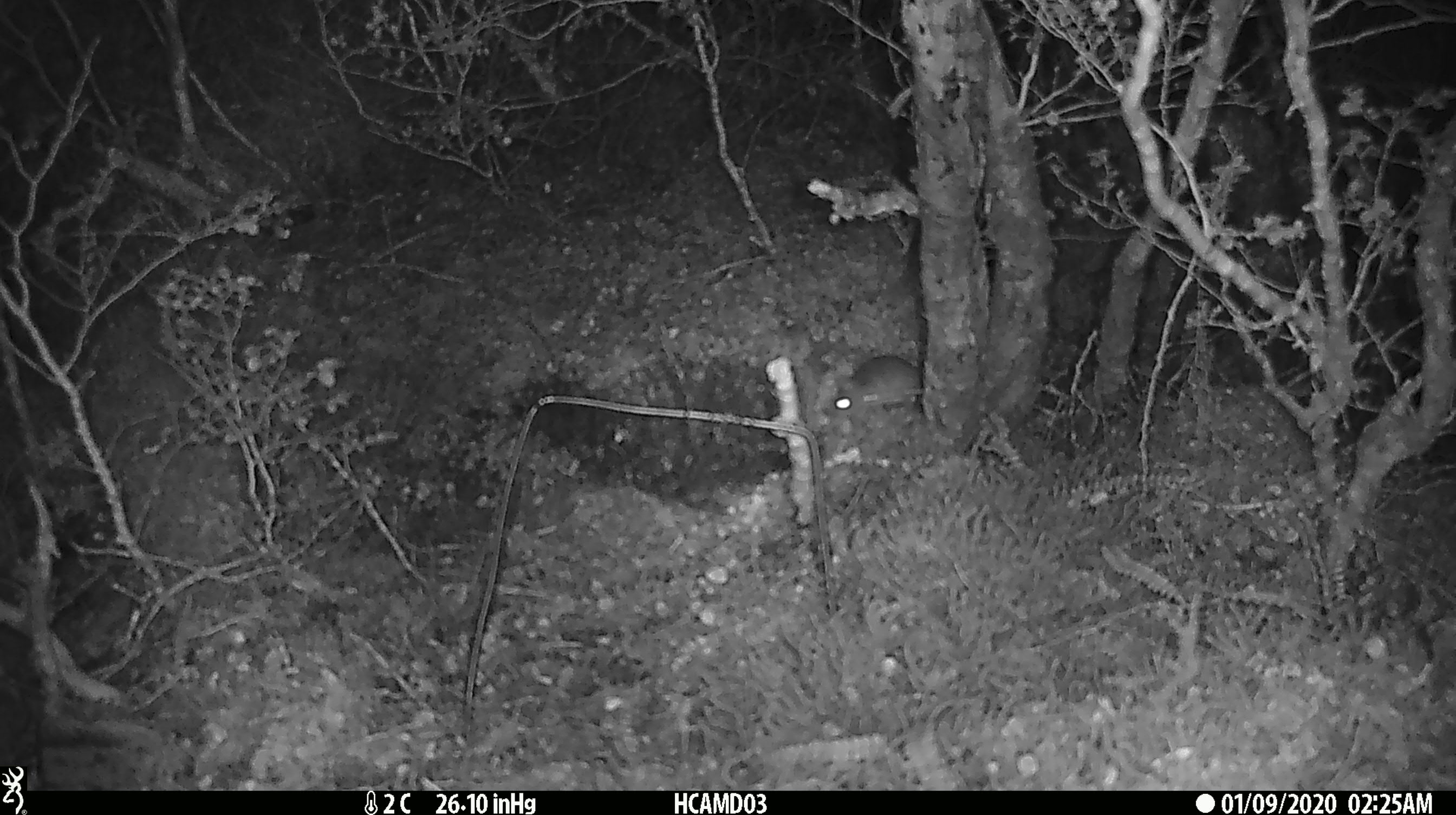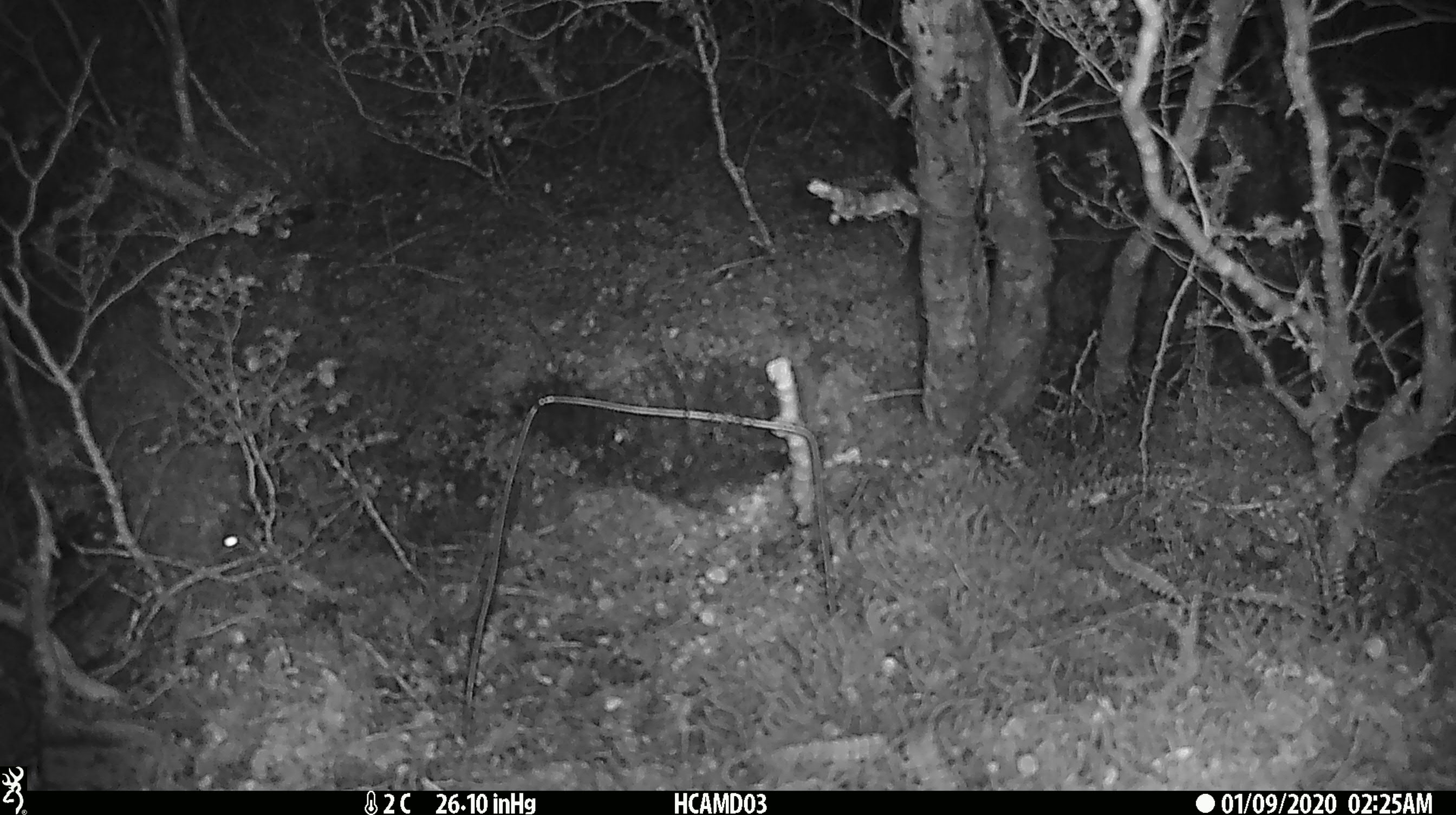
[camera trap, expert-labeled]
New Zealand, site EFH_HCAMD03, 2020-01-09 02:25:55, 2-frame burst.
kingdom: Animalia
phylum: Chordata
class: Mammalia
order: Rodentia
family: Muridae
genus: Mus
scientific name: Mus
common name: mouse